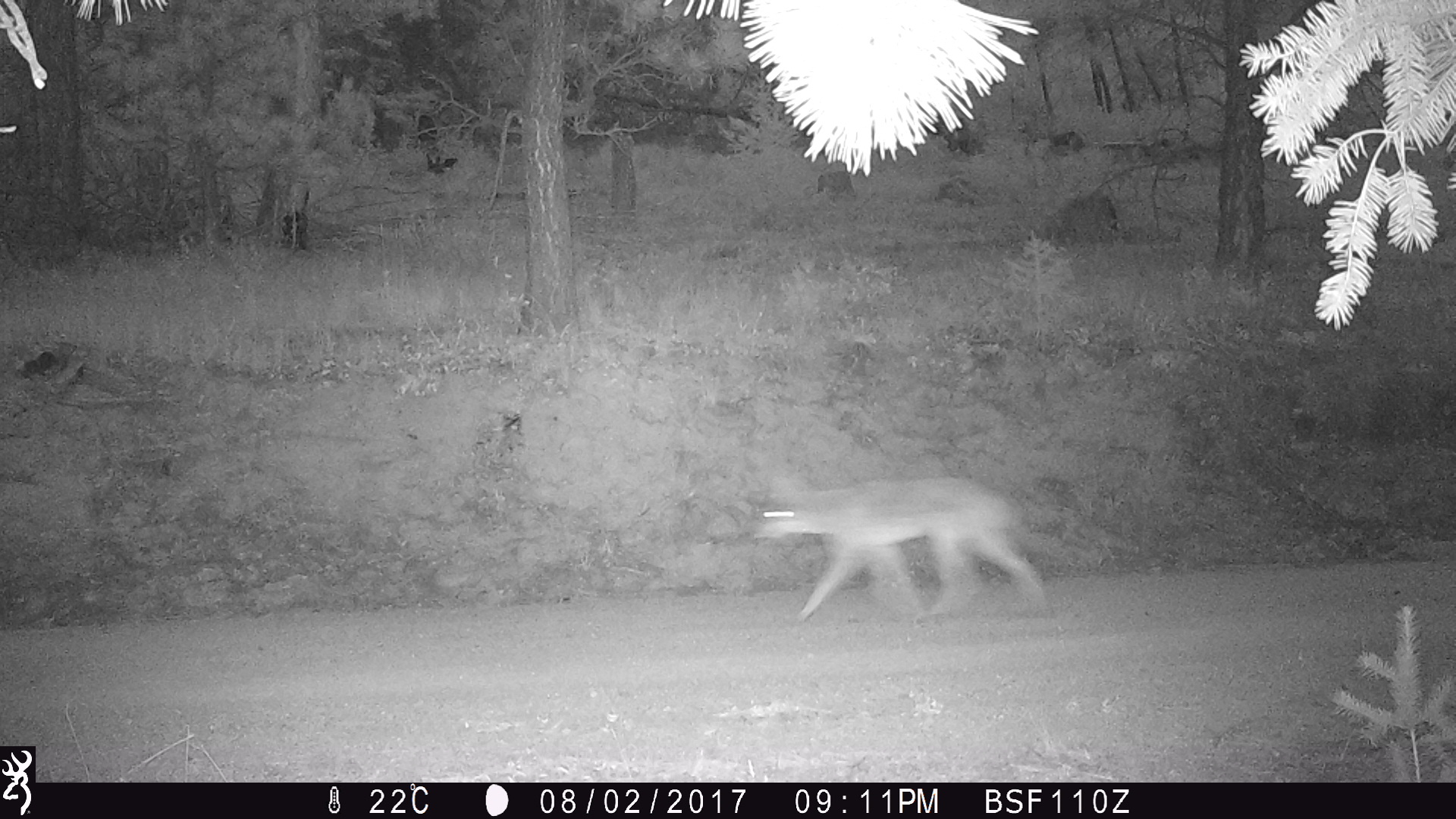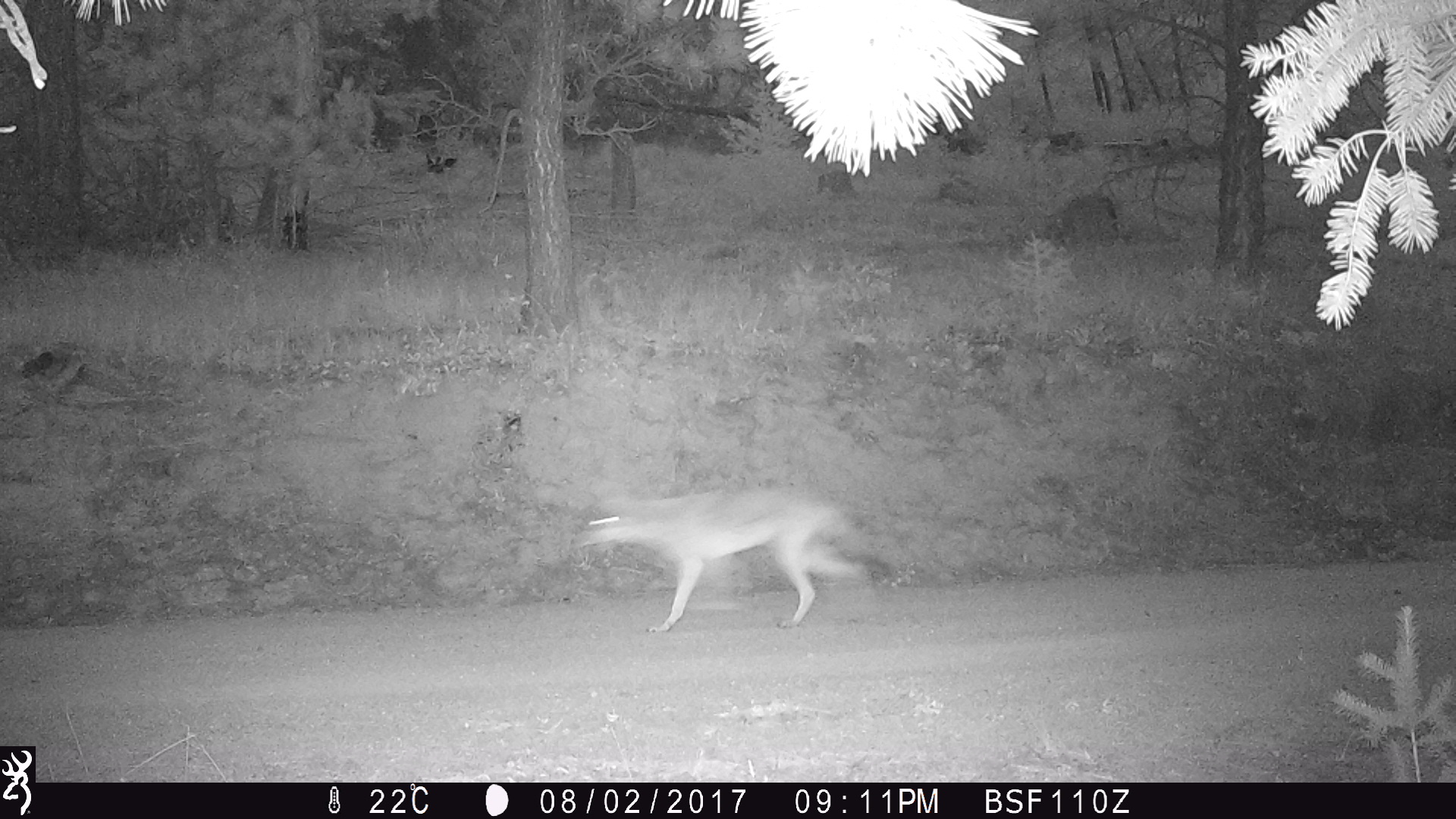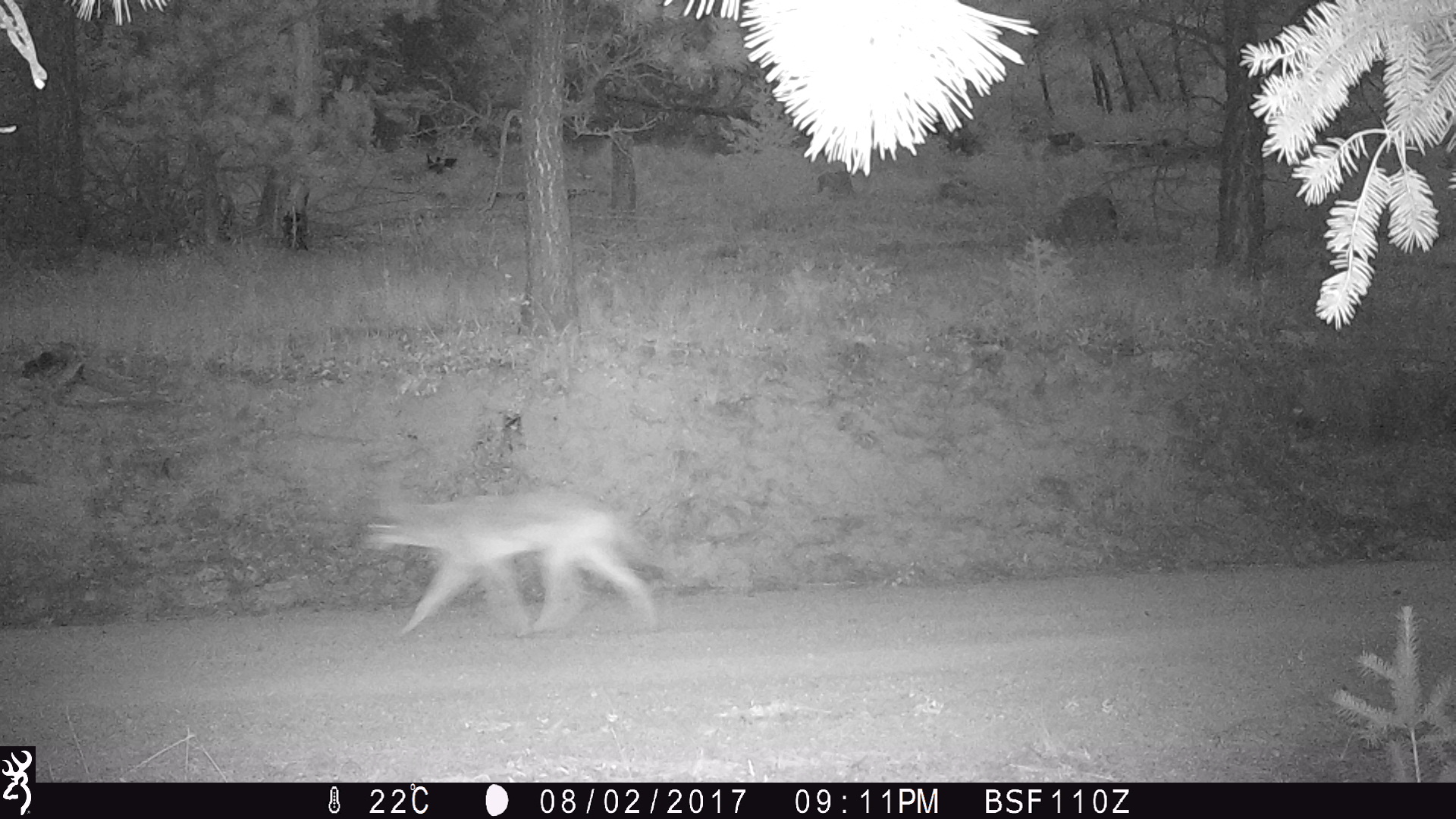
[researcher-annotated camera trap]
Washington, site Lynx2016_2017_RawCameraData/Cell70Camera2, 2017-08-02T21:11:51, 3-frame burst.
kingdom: Animalia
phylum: Chordata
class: Mammalia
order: Carnivora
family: Canidae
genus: Canis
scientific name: Canis latrans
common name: coyote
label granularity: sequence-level